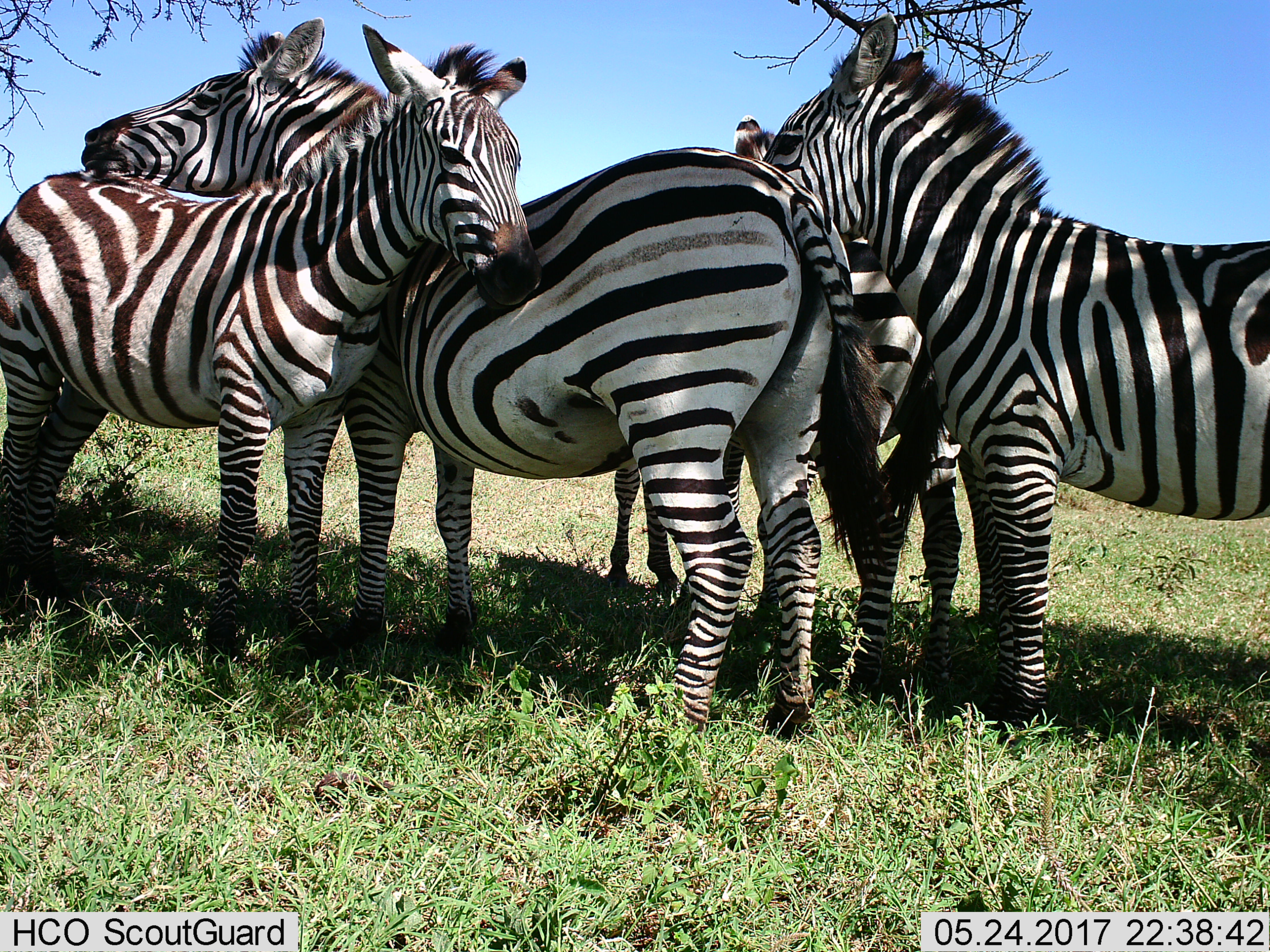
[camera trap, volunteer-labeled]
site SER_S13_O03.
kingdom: Animalia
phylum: Chordata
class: Mammalia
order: Perissodactyla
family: Equidae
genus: Equus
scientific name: Equus quagga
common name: plains zebra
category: zebraplains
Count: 4.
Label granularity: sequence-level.